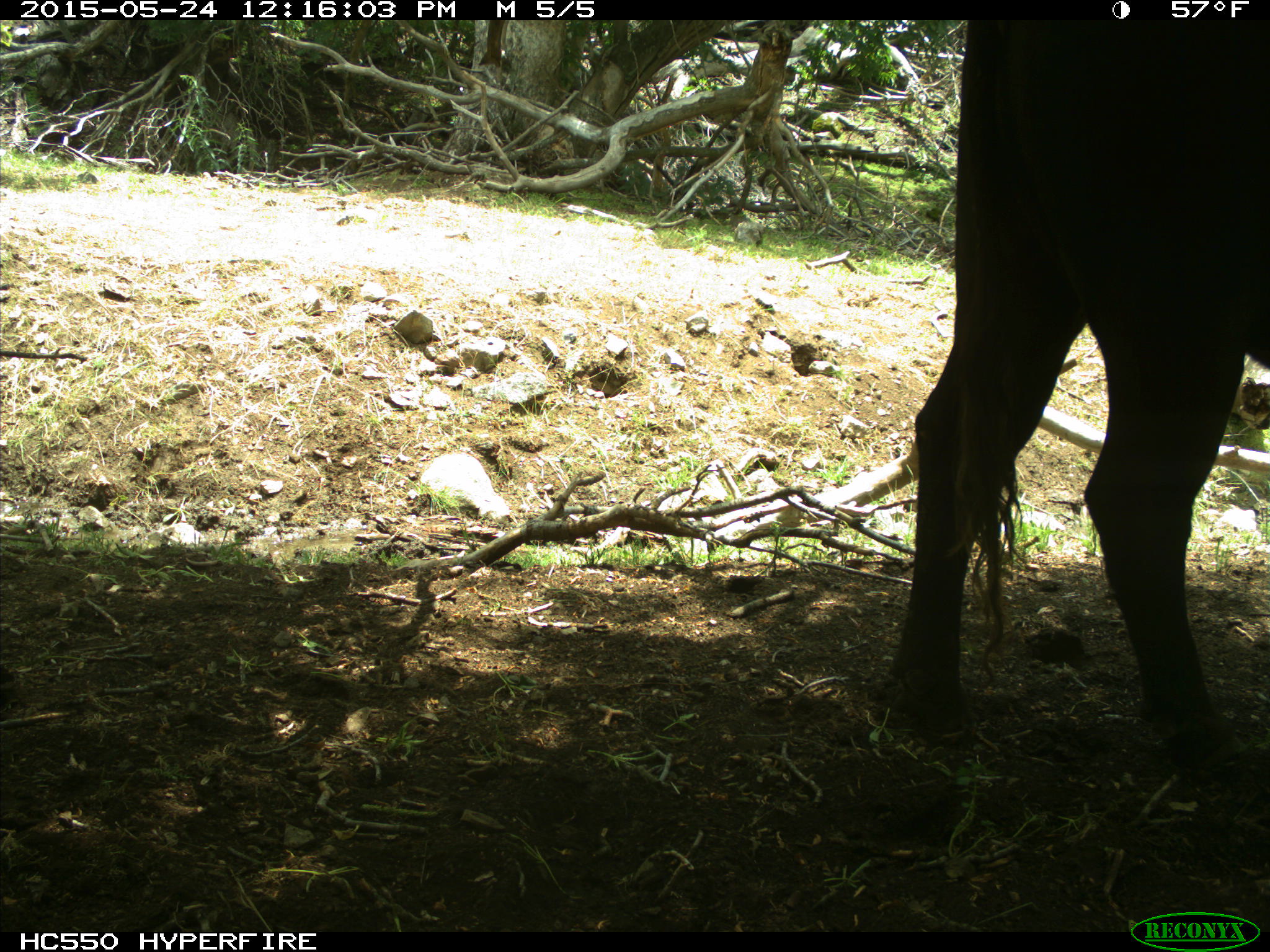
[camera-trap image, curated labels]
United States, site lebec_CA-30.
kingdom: Animalia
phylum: Chordata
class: Mammalia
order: Artiodactyla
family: Bovidae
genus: Bos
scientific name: Bos taurus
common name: domestic cow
Bos taurus (domestic cow).